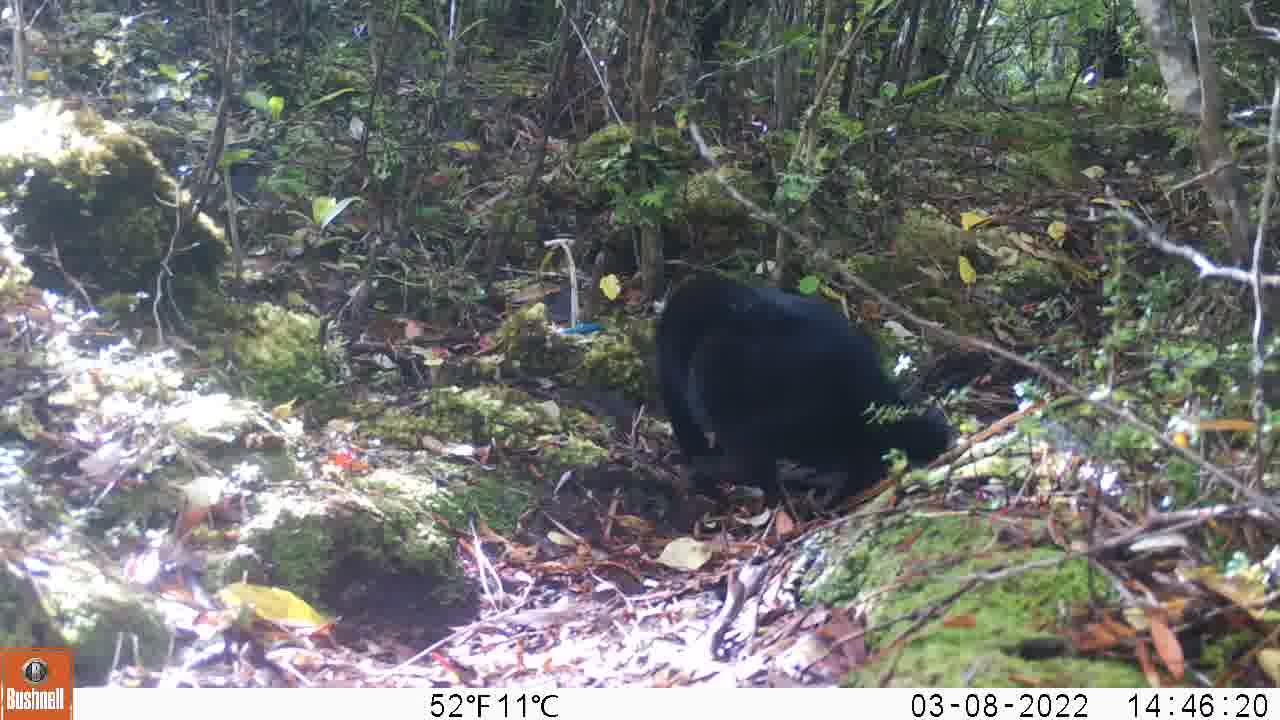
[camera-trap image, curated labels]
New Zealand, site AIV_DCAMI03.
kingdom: Animalia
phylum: Chordata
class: Mammalia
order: Carnivora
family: Felidae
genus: Felis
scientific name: Felis catus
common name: domestic cat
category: cat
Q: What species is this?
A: Cat (domestic cat) (Felis catus).